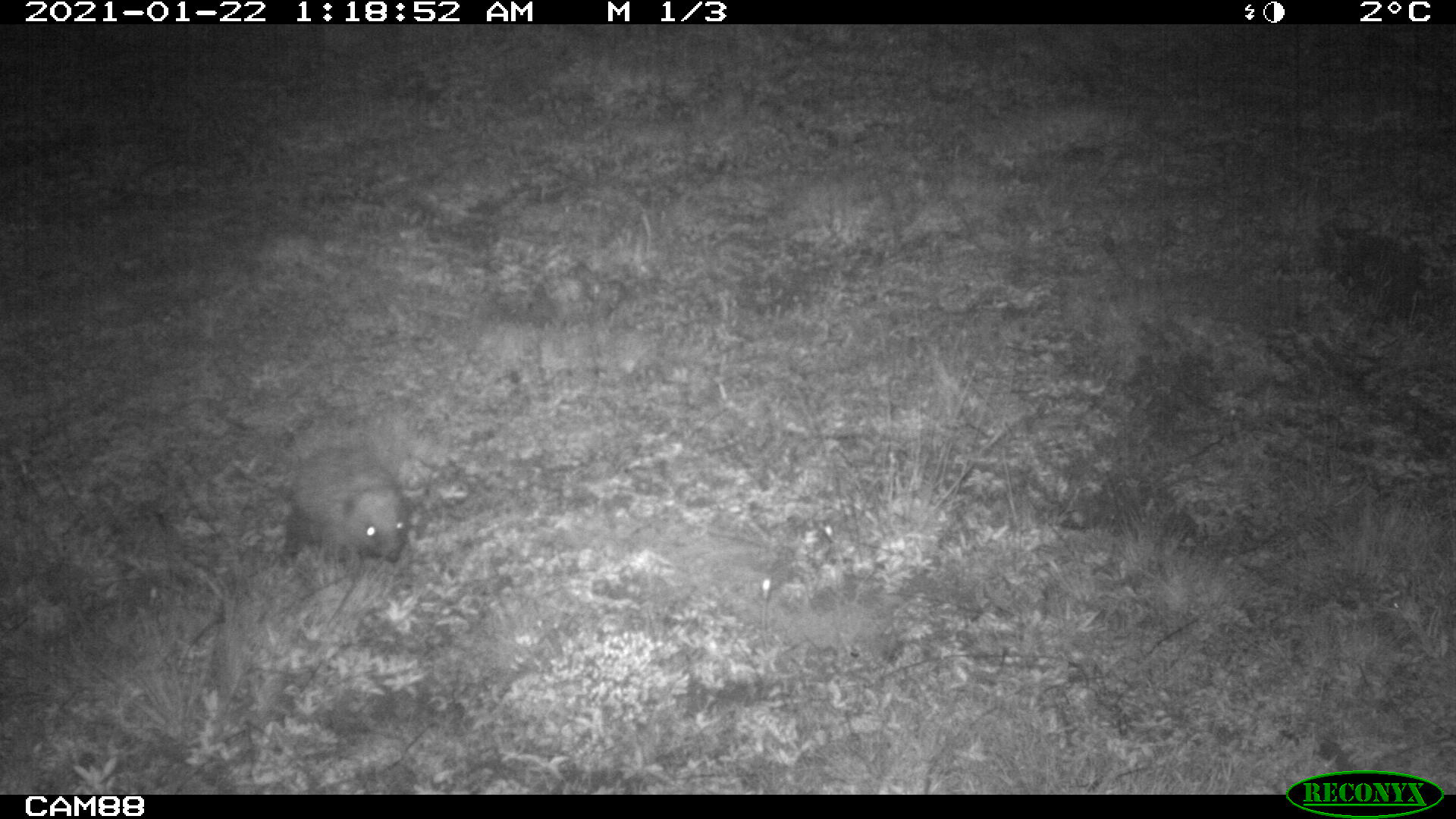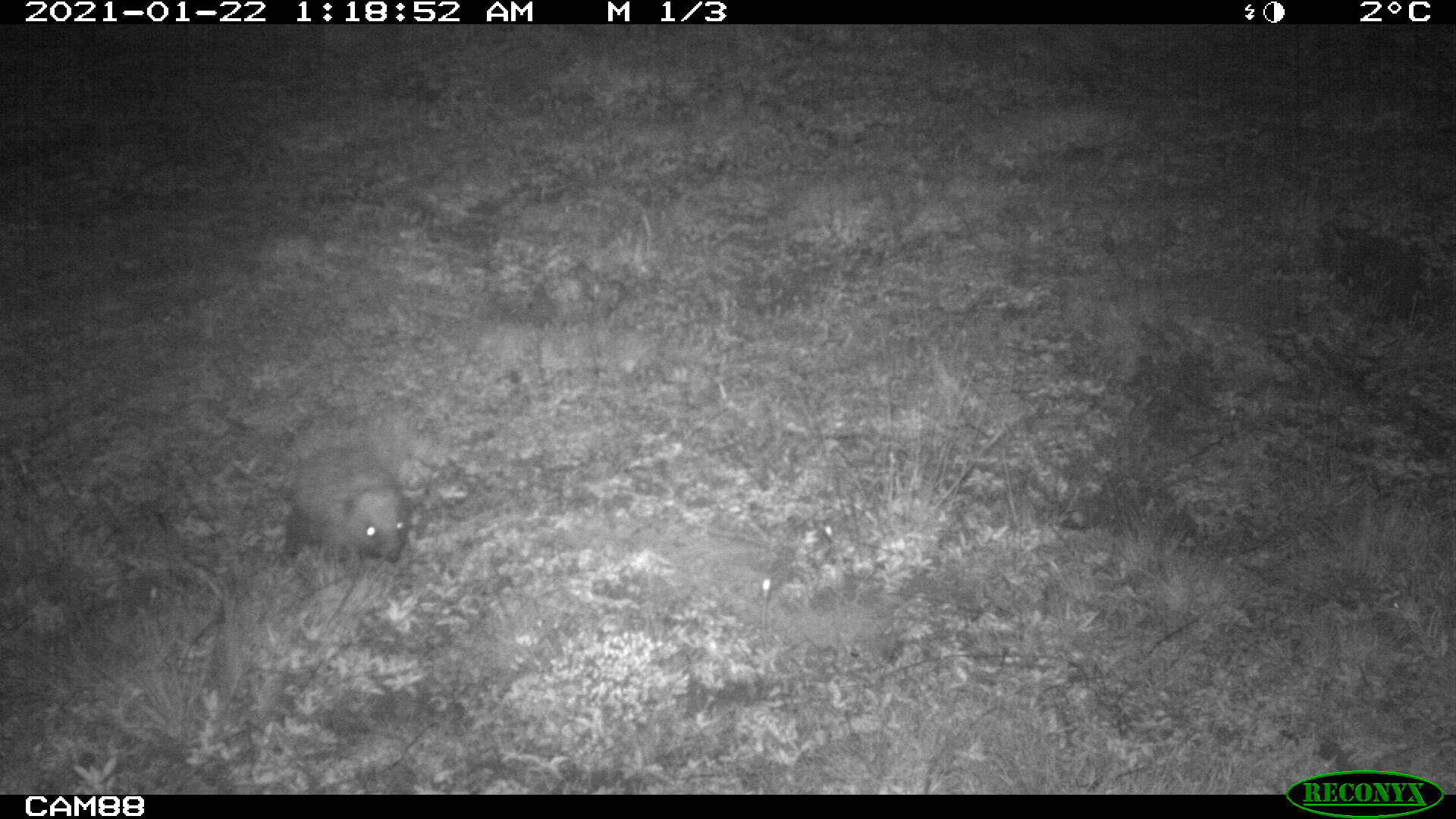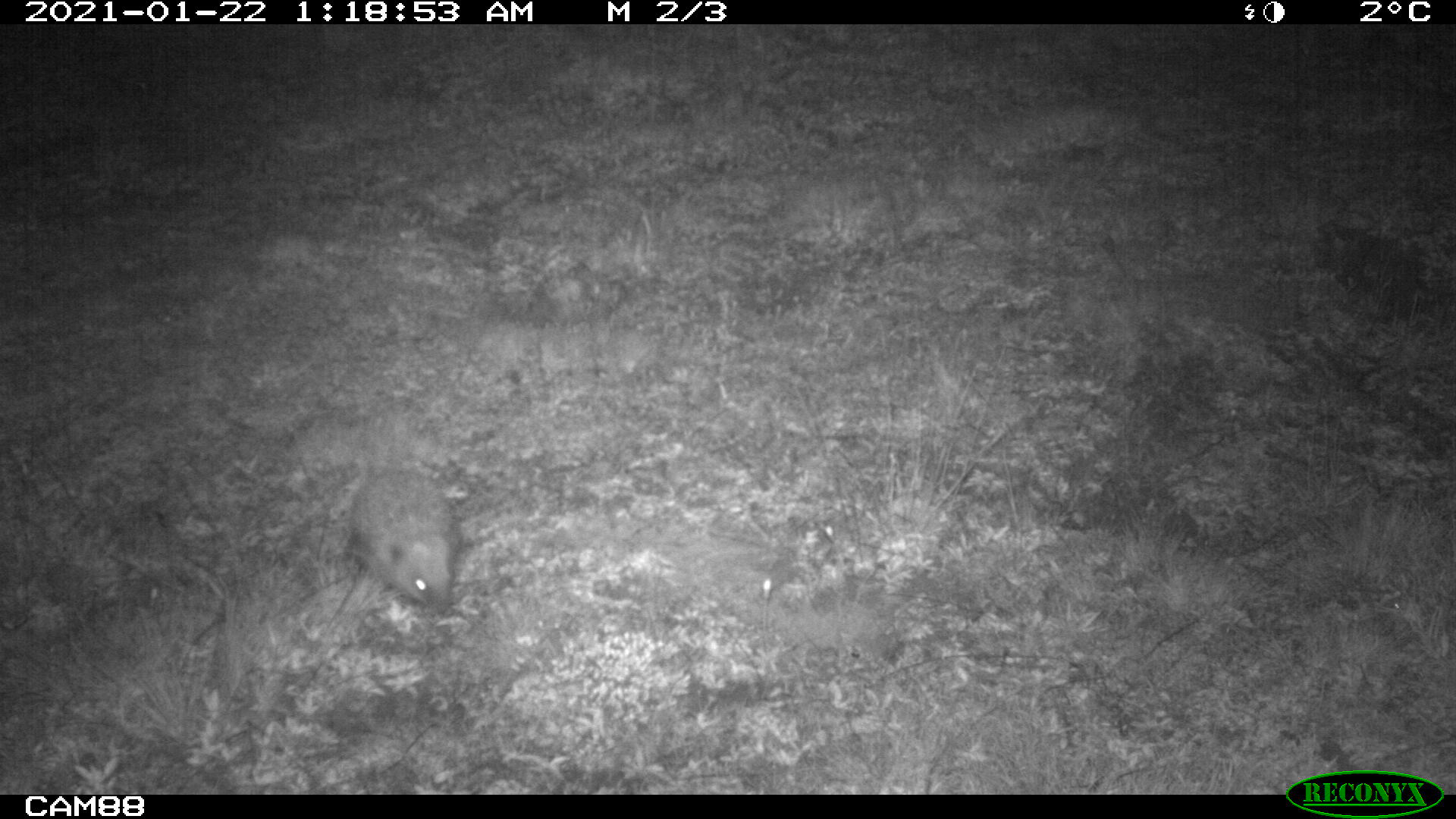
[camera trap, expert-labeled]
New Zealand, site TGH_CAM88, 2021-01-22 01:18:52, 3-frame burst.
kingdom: Animalia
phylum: Chordata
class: Mammalia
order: Eulipotyphla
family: Erinaceidae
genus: Erinaceus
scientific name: Erinaceus europaeus europaeus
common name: european hedgehog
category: hedgehog